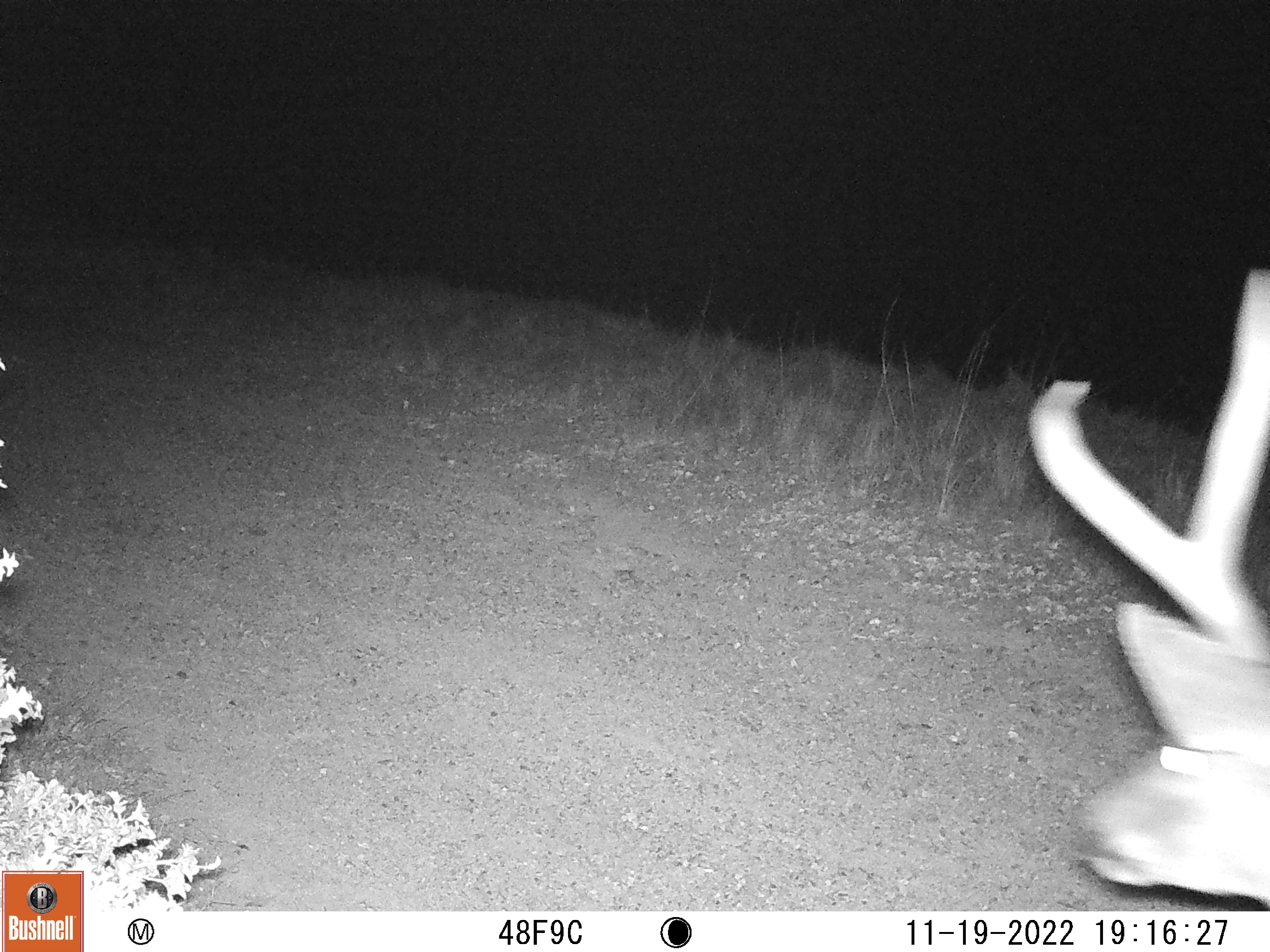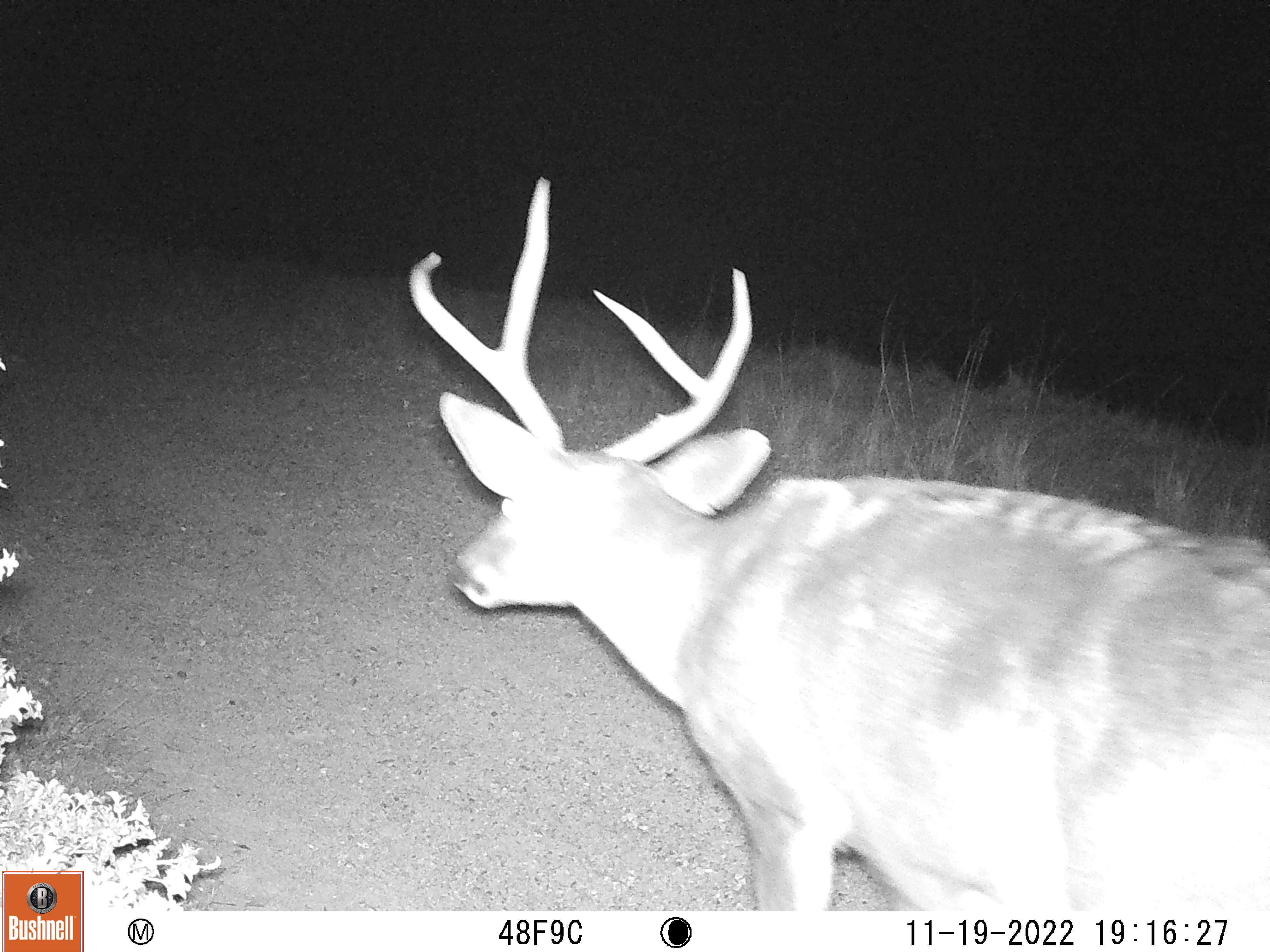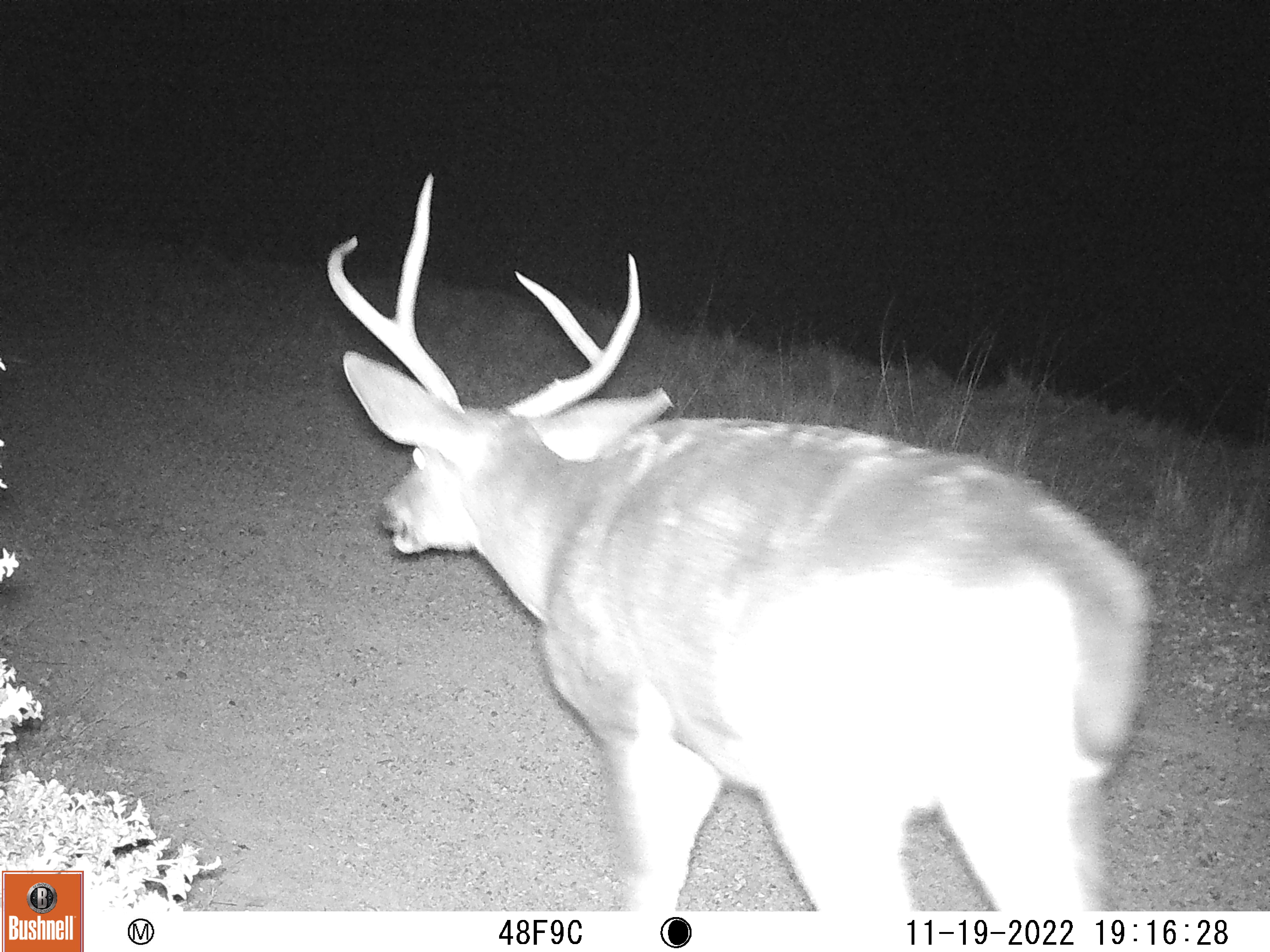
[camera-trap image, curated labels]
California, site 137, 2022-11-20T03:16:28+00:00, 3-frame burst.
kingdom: Animalia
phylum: Chordata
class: Mammalia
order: Artiodactyla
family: Cervidae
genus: Odocoileus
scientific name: Odocoileus hemionus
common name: mule deer